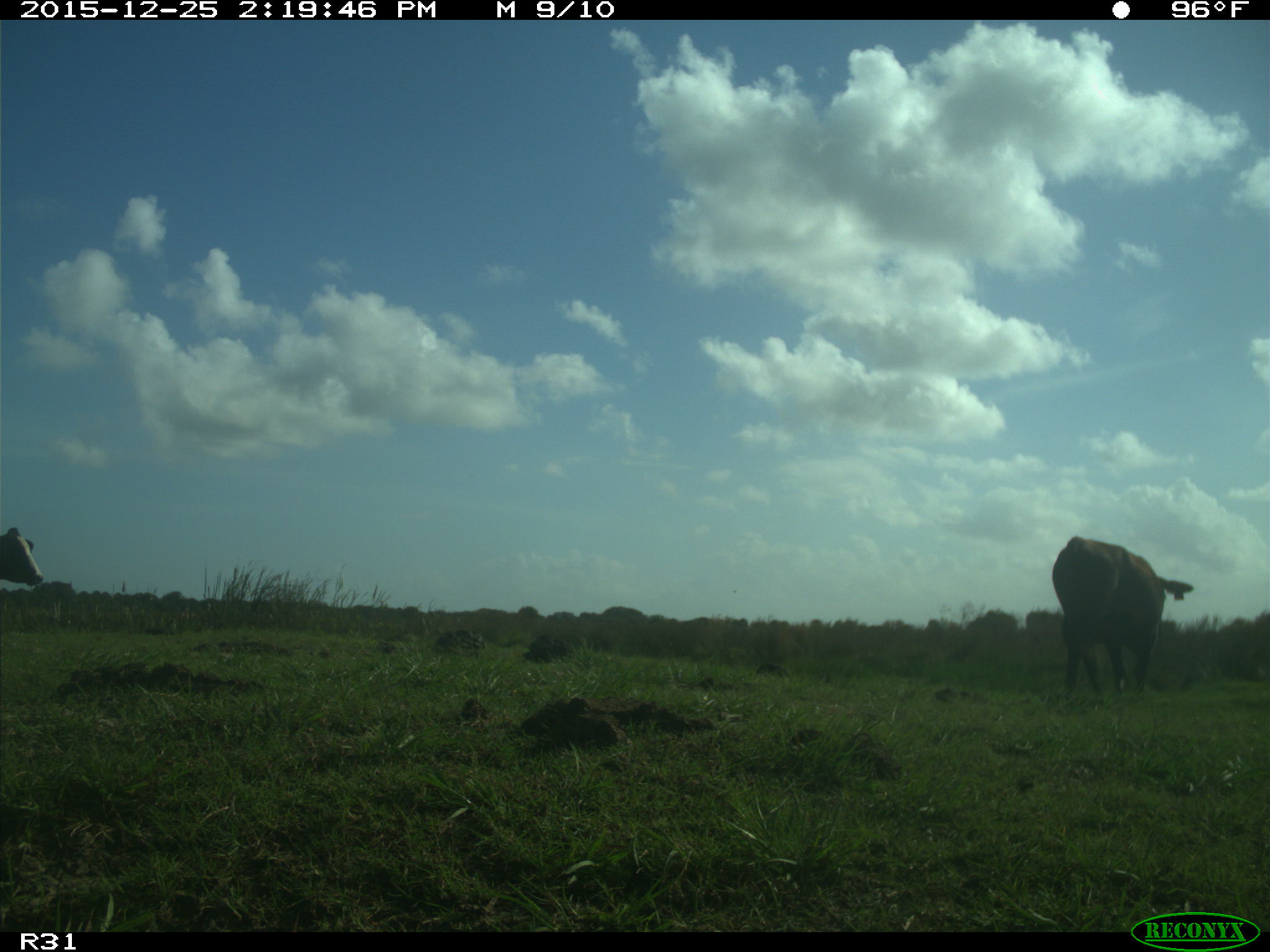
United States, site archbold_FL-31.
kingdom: Animalia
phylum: Chordata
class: Mammalia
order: Artiodactyla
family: Bovidae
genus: Bos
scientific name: Bos taurus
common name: domestic cow